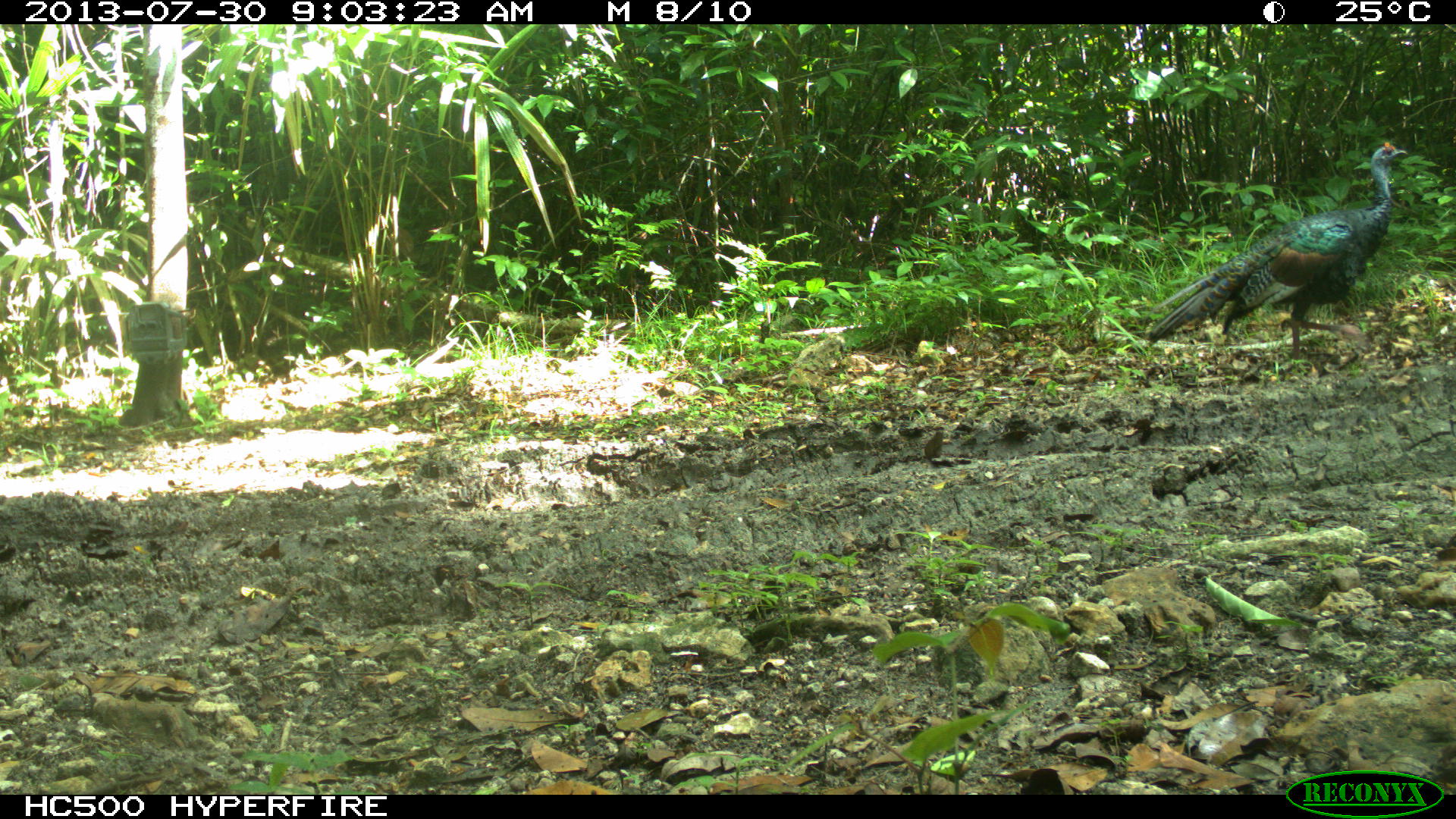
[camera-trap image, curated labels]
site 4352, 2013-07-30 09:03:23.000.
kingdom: Animalia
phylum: Chordata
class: Aves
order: Galliformes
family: Phasianidae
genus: Meleagris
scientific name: Meleagris ocellata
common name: ocellated turkey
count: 2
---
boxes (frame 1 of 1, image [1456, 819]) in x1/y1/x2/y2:
meleagris ocellata: 1144/138/1408/373